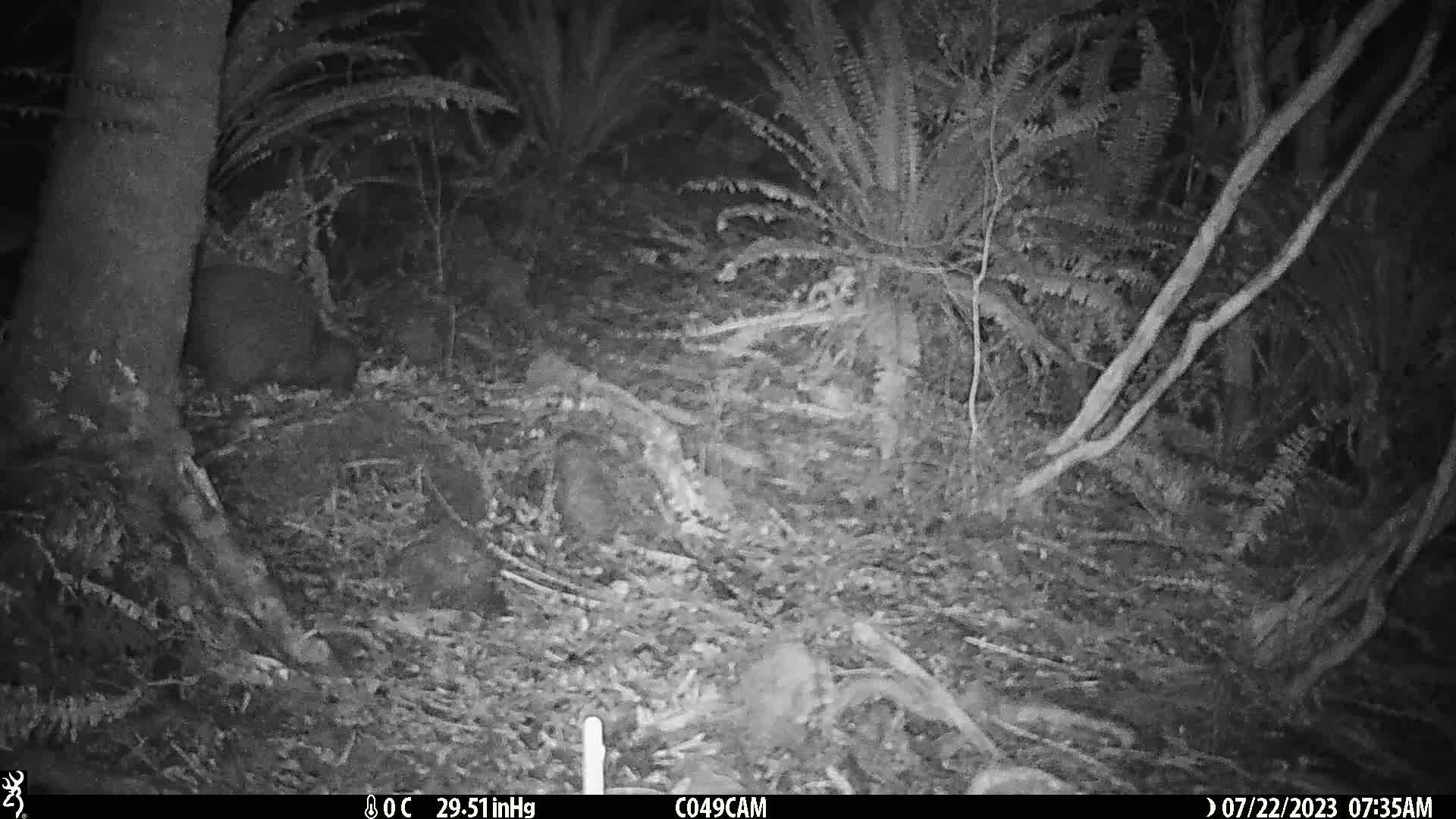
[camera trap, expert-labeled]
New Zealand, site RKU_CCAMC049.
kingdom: Animalia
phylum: Chordata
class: Aves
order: Apterygiformes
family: Apterygidae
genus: Apteryx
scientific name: Apteryx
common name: kiwi